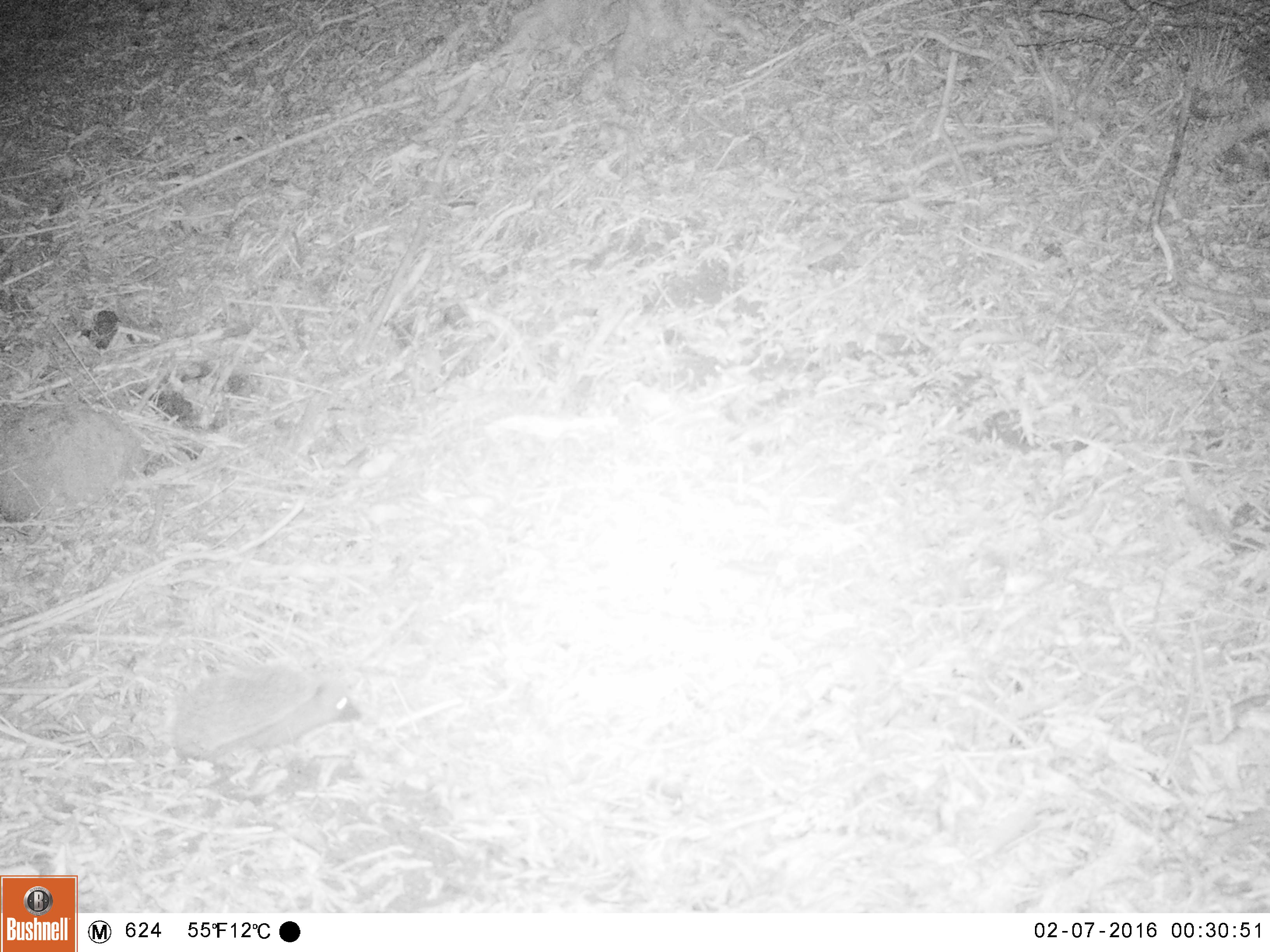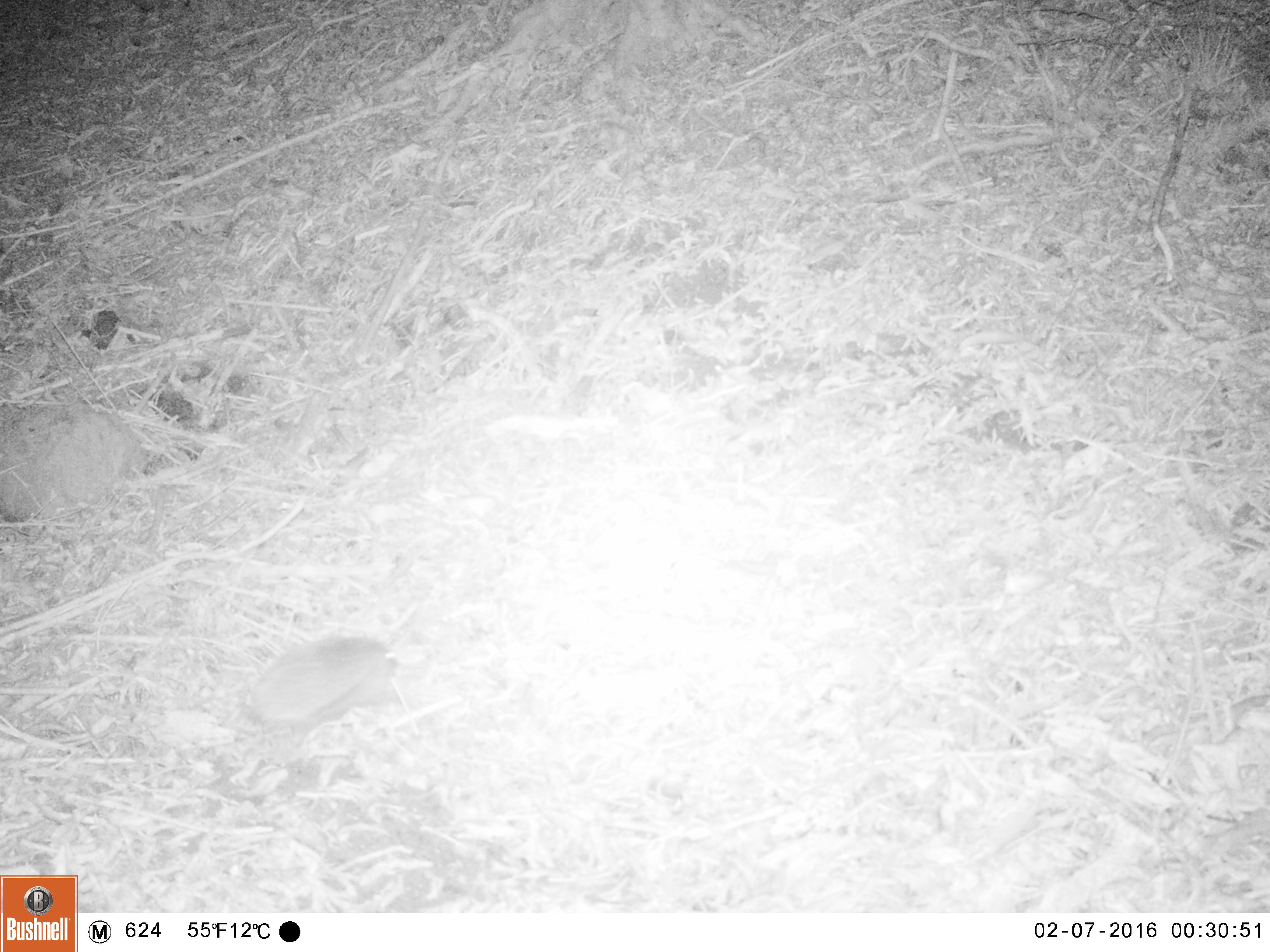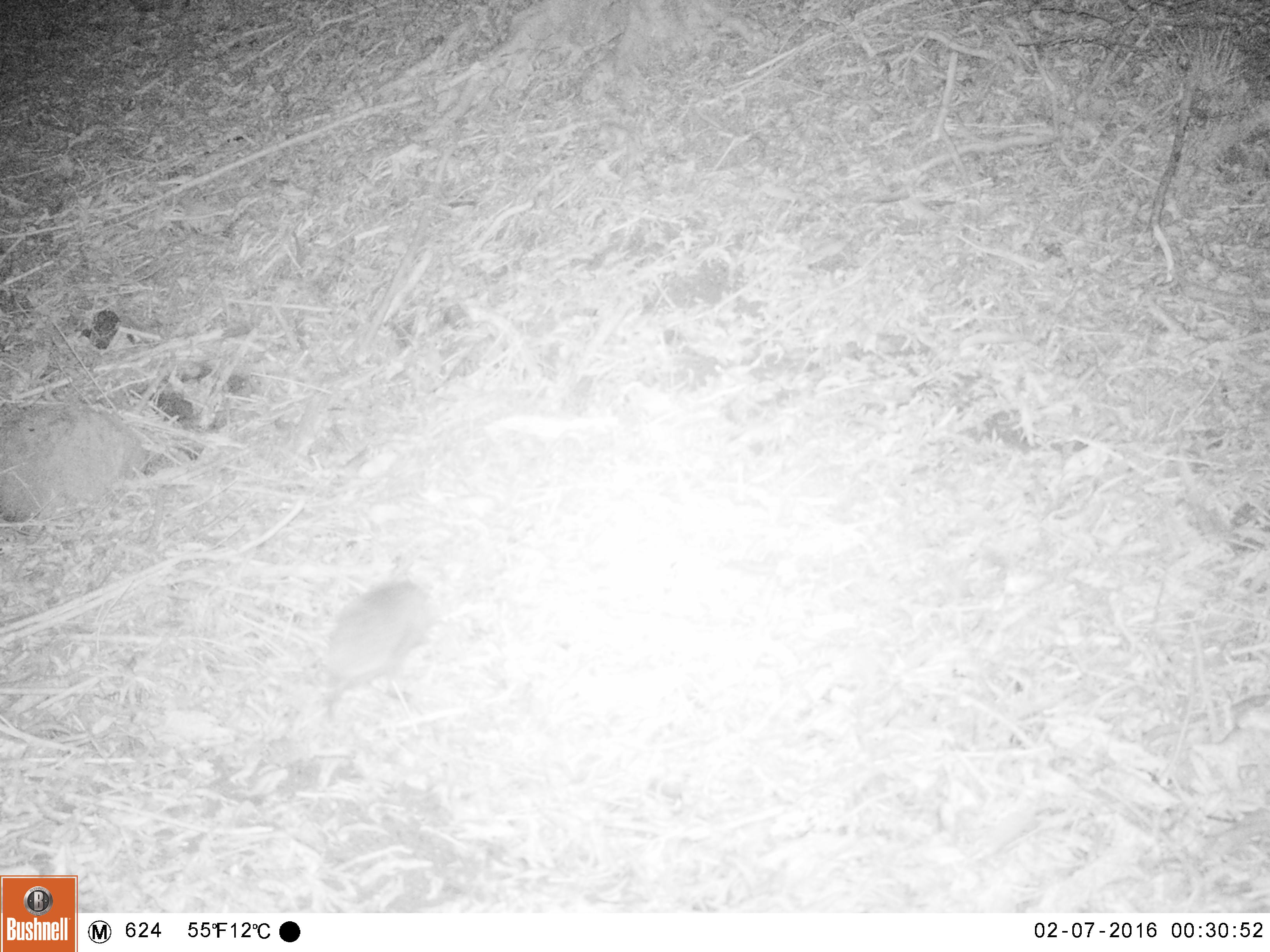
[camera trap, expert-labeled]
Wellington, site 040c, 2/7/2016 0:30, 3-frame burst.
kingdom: Animalia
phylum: Chordata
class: Mammalia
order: Eulipotyphla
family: Erinaceidae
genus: Erinaceus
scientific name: Erinaceus europaeus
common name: hedgehog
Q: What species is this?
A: Hedgehog (Erinaceus europaeus).